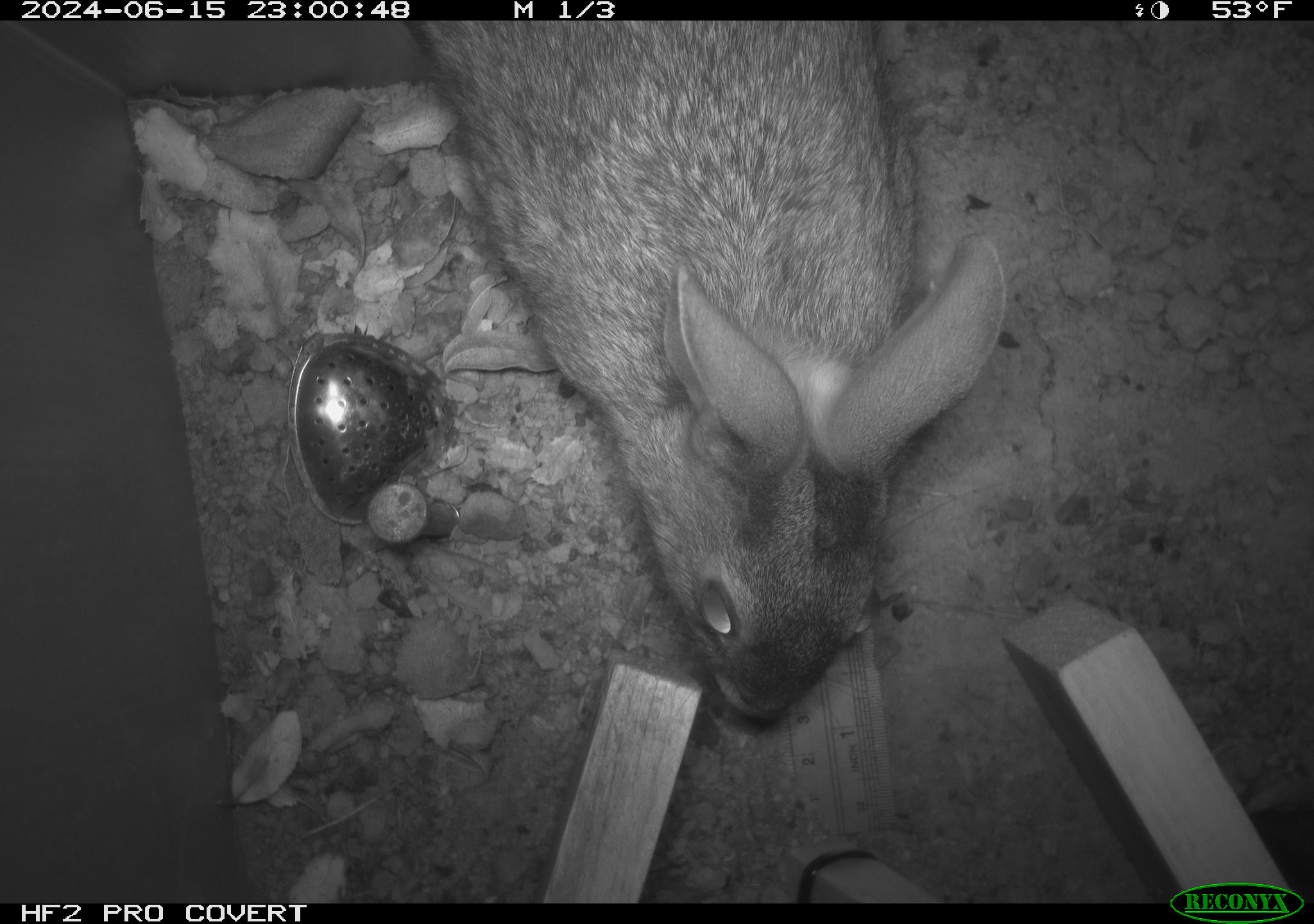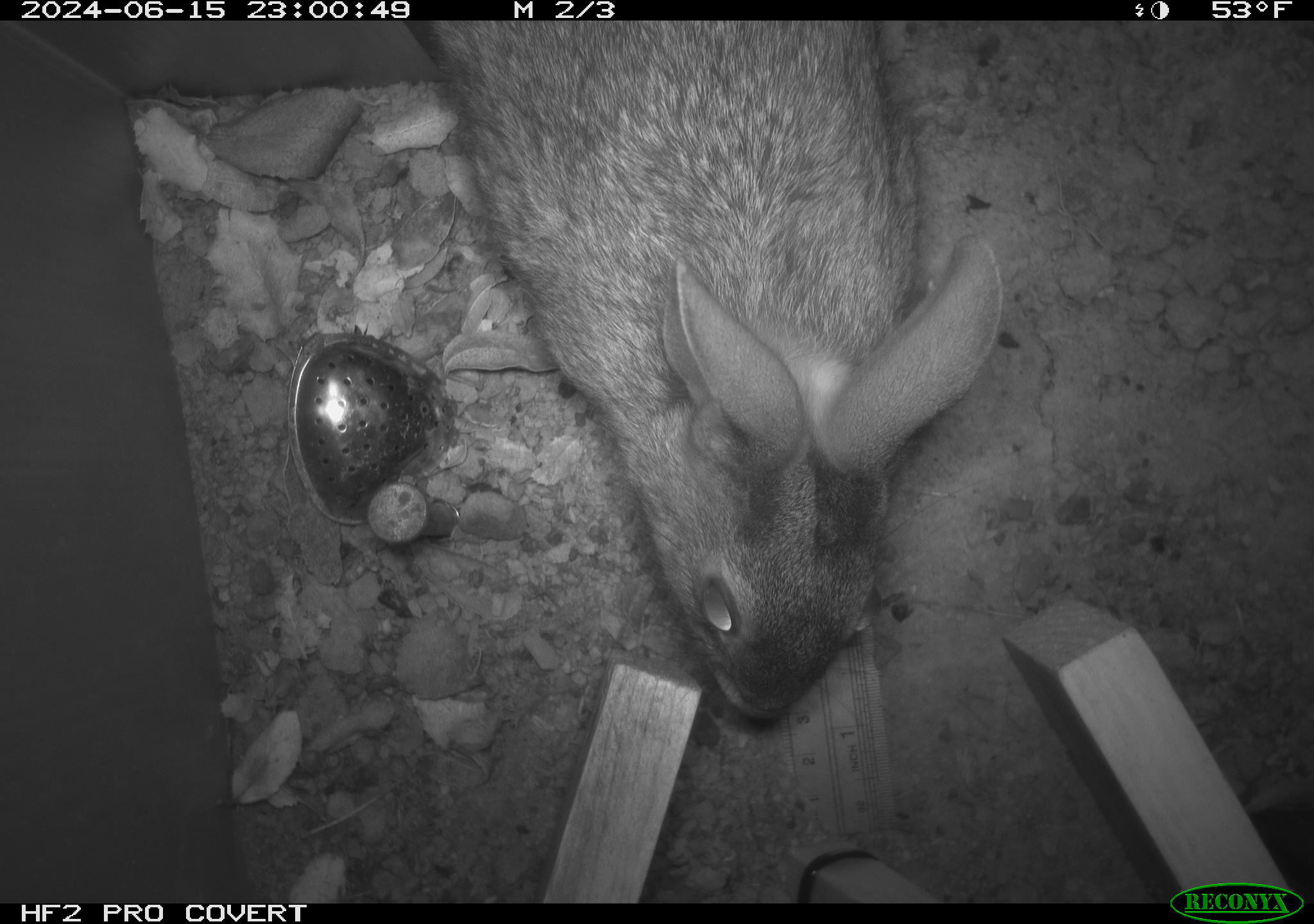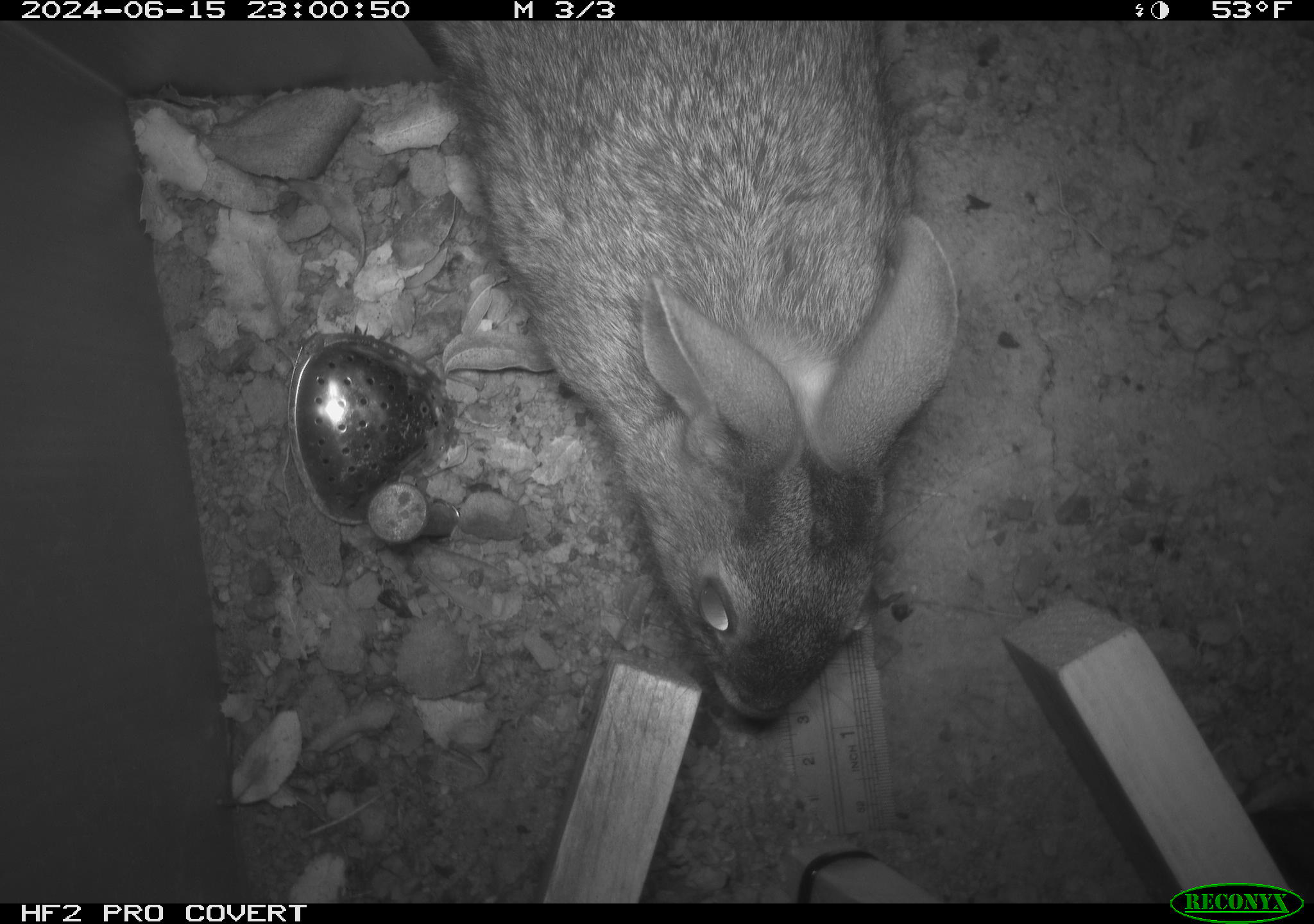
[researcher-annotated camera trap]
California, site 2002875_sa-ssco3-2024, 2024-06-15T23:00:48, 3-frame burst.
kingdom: Animalia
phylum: Chordata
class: Mammalia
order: Lagomorpha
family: Leporidae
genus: Sylvilagus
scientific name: Sylvilagus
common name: cottontail rabbits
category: sylvilagus species